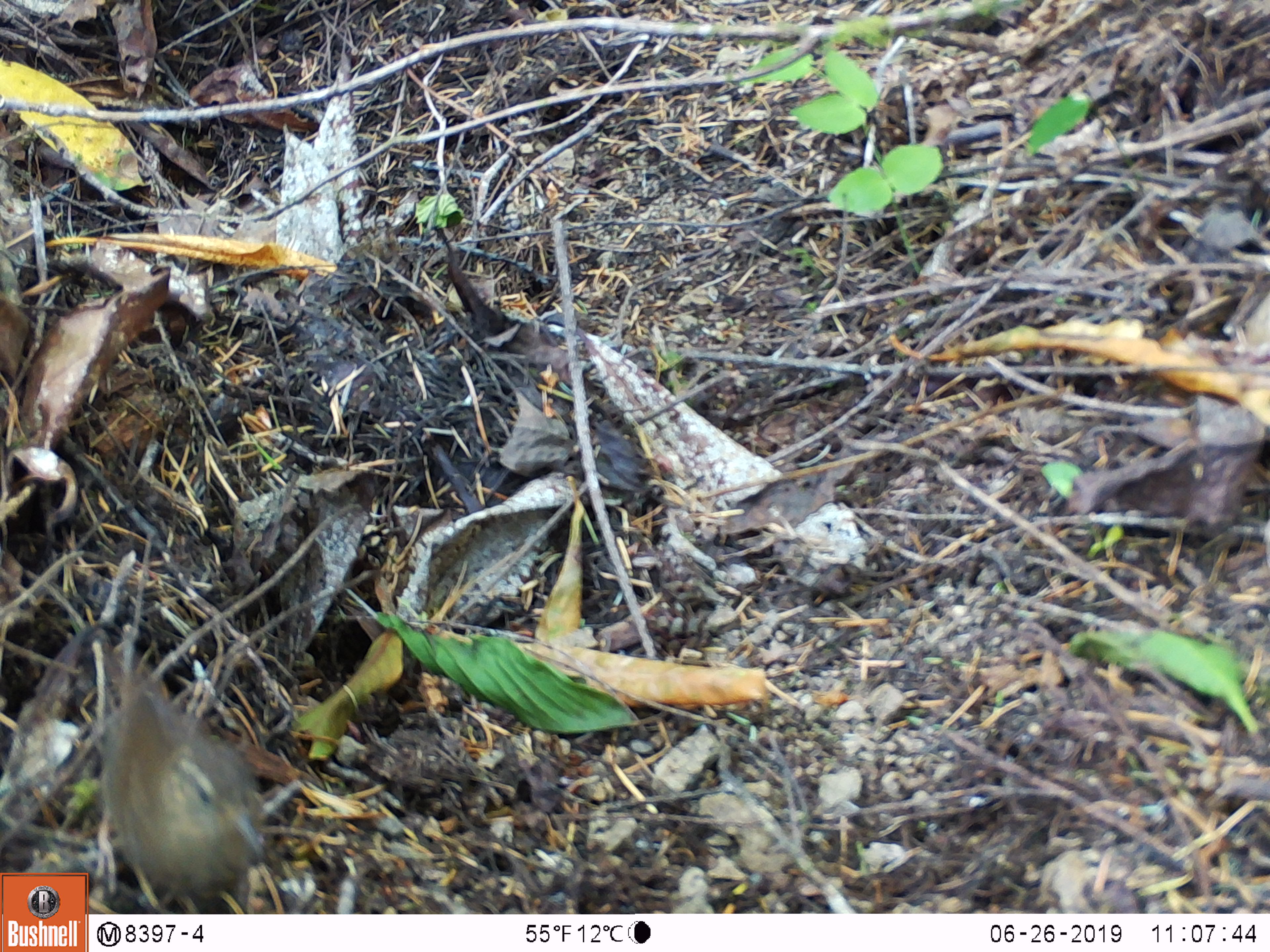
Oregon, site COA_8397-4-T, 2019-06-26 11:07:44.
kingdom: Animalia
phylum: Chordata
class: Aves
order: Passeriformes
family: Troglodytidae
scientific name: Troglodytidae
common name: wrens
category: troglodytidae family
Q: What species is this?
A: Troglodytidae family (wrens) (Troglodytidae).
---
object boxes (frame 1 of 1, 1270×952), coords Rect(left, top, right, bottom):
troglodytidae family: Rect(85, 652, 309, 902)